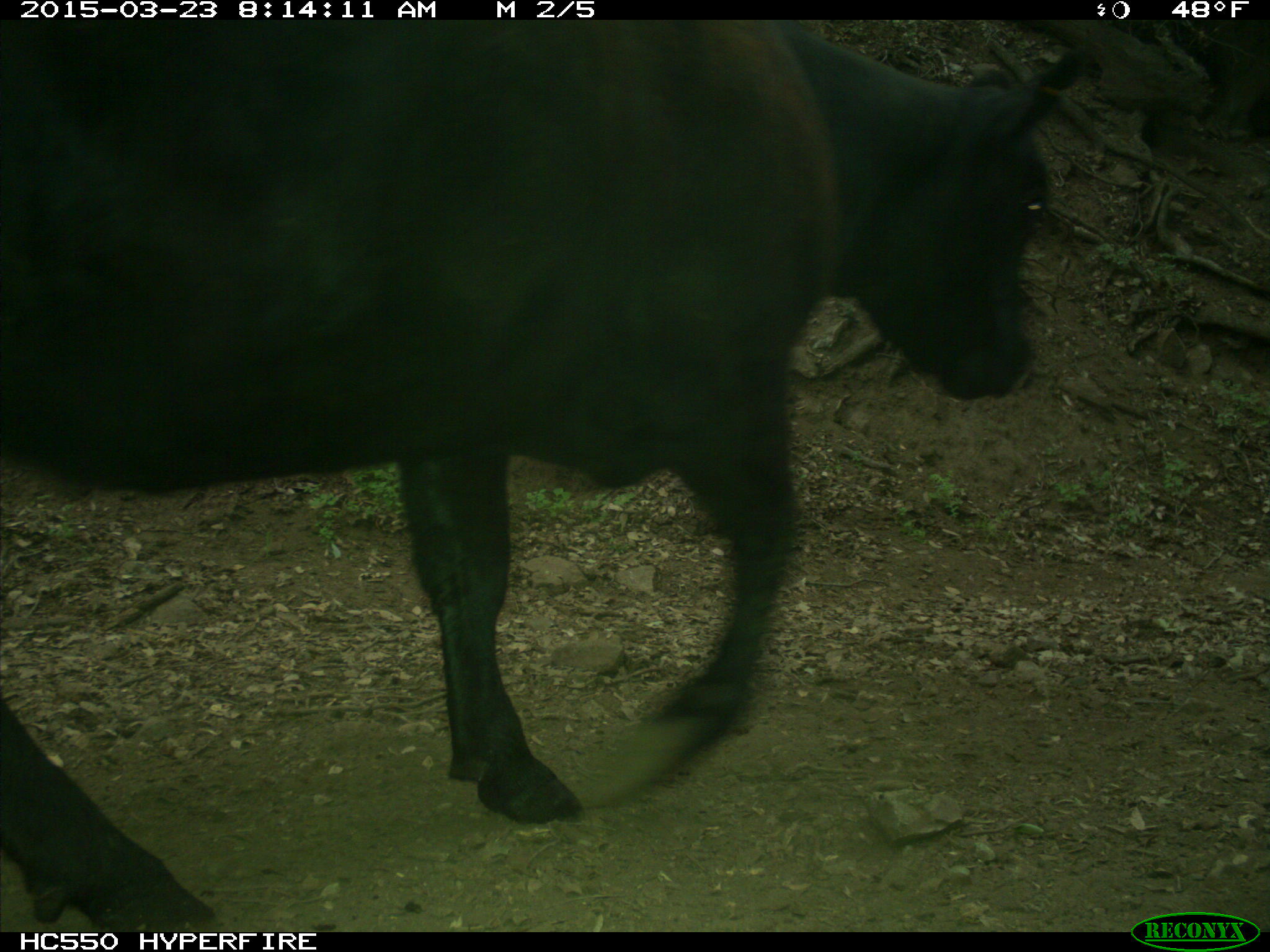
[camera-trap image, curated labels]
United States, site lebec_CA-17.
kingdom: Animalia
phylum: Chordata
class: Mammalia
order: Artiodactyla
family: Bovidae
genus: Bos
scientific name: Bos taurus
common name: domestic cow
Bos taurus (domestic cow).